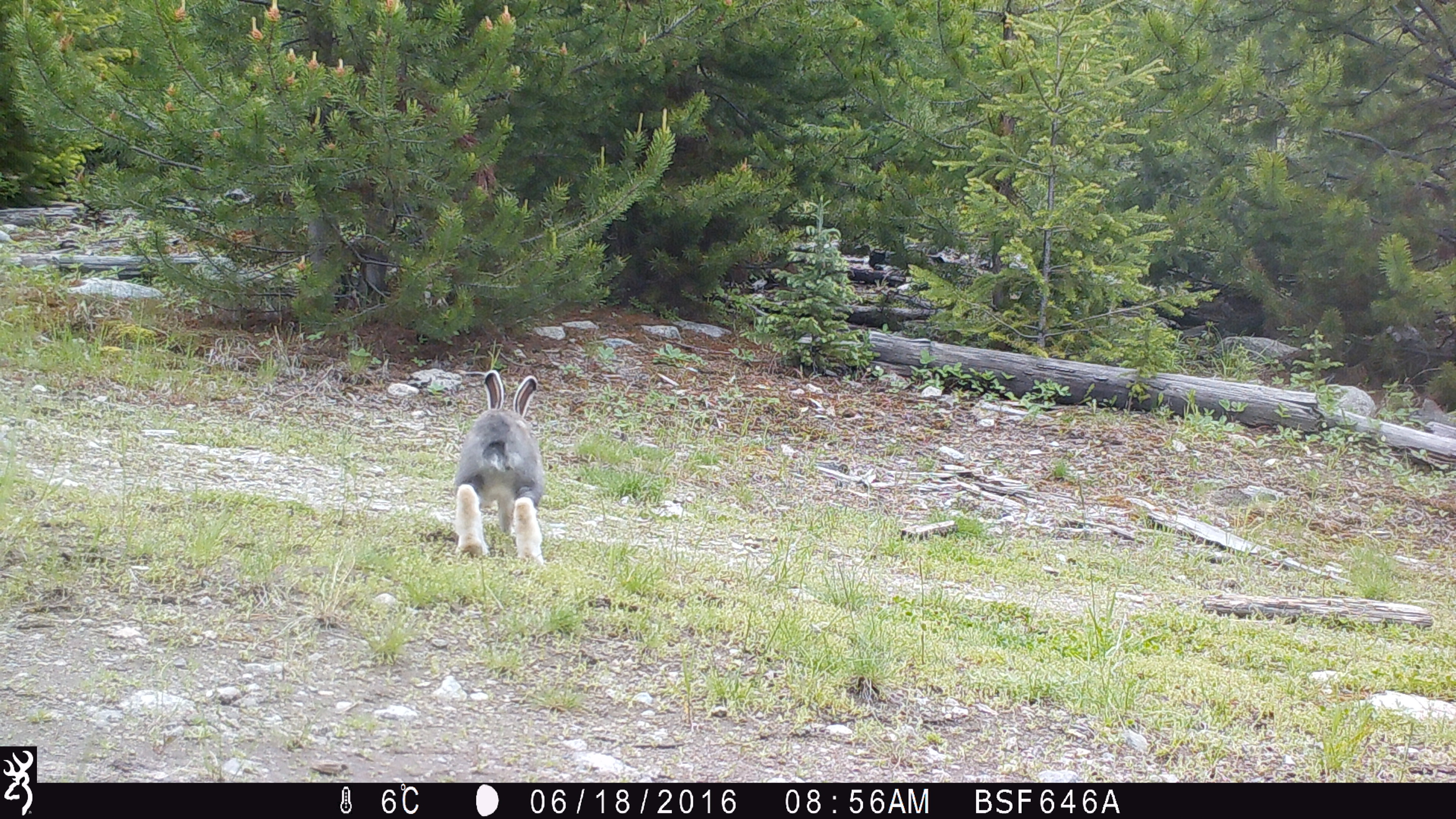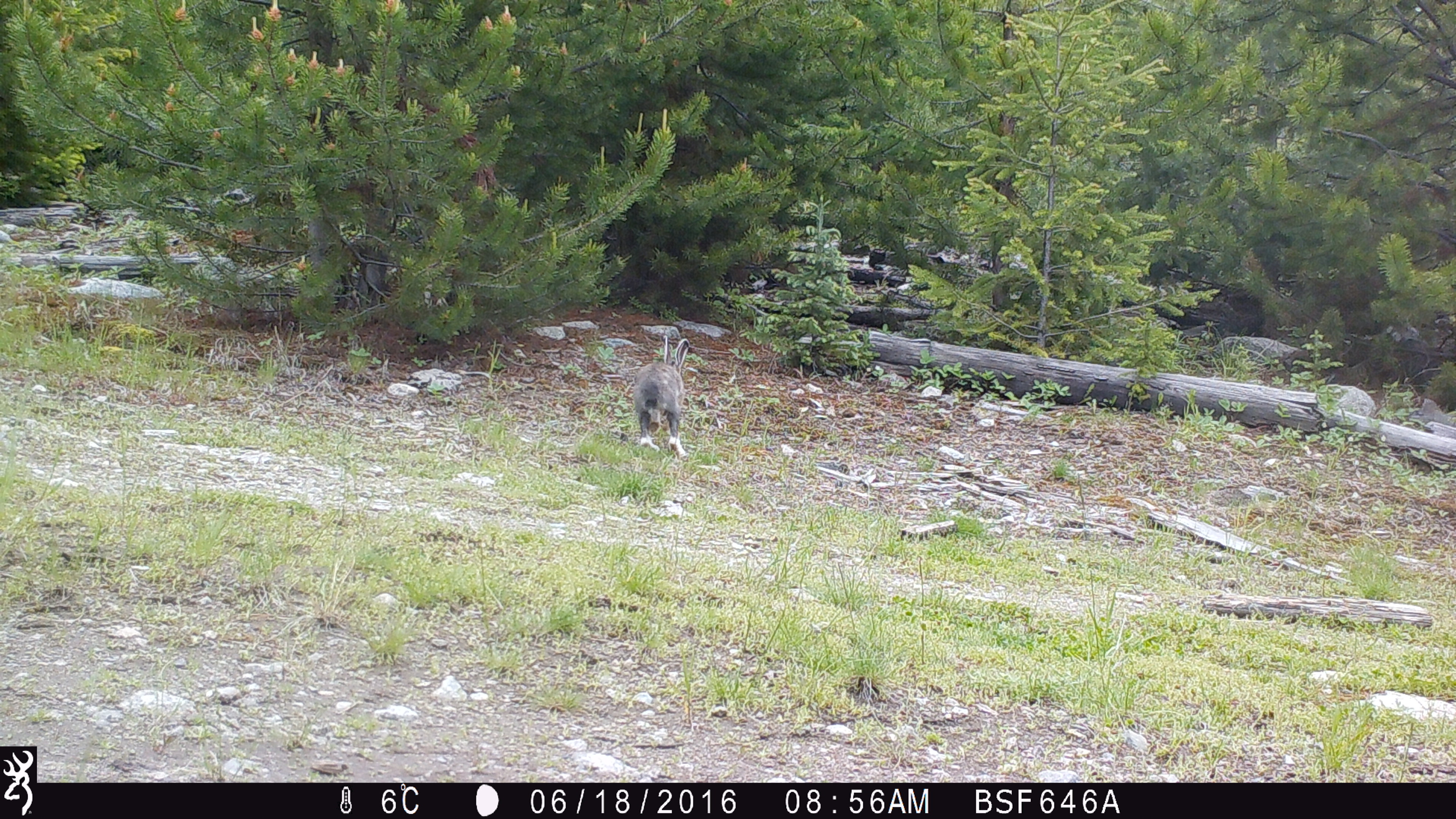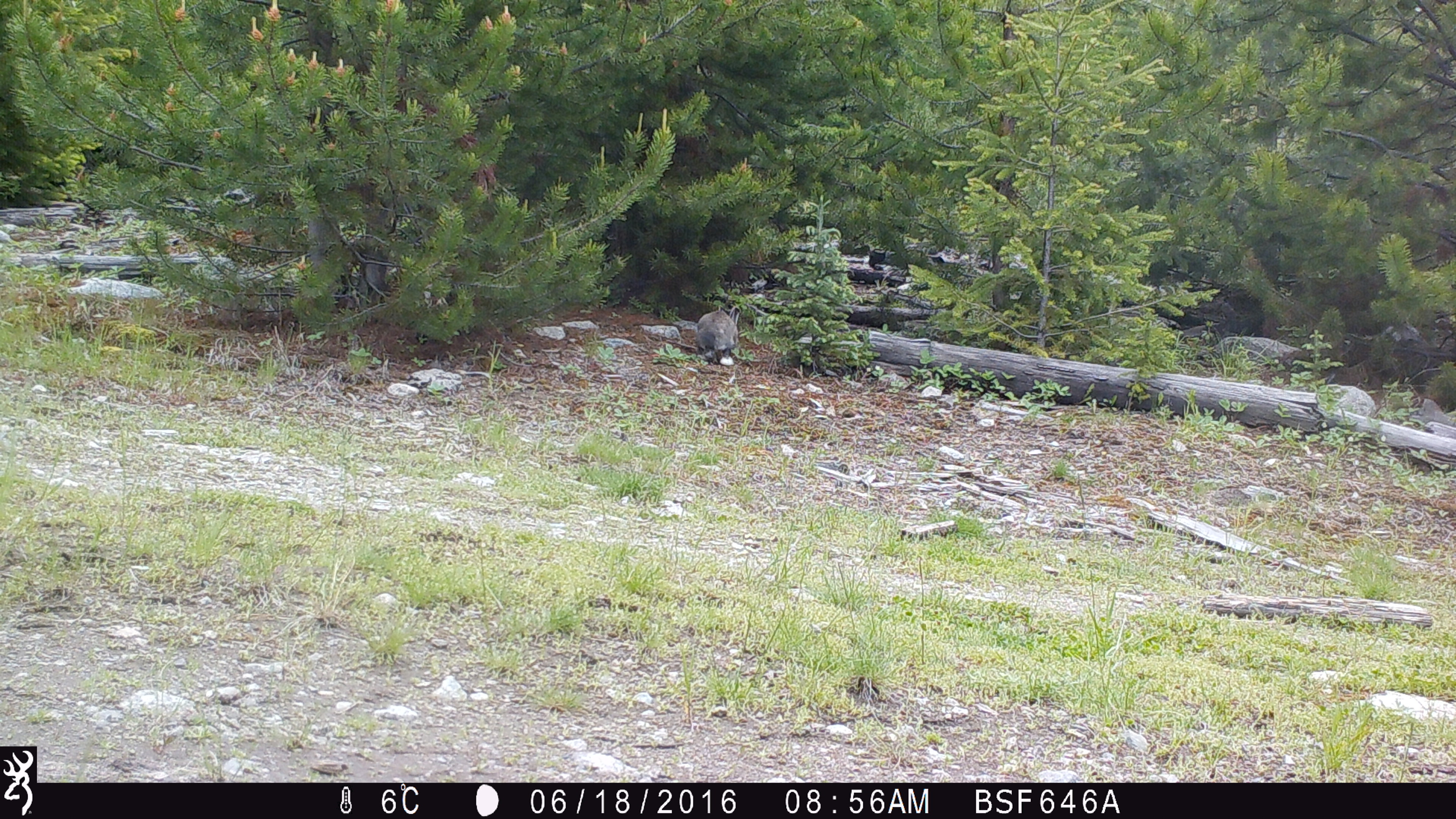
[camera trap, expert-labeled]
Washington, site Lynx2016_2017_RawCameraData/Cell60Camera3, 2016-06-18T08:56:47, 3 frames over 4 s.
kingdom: Animalia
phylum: Chordata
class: Mammalia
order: Lagomorpha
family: Leporidae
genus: Lepus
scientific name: Lepus americanus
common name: snowshoe hare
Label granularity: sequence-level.